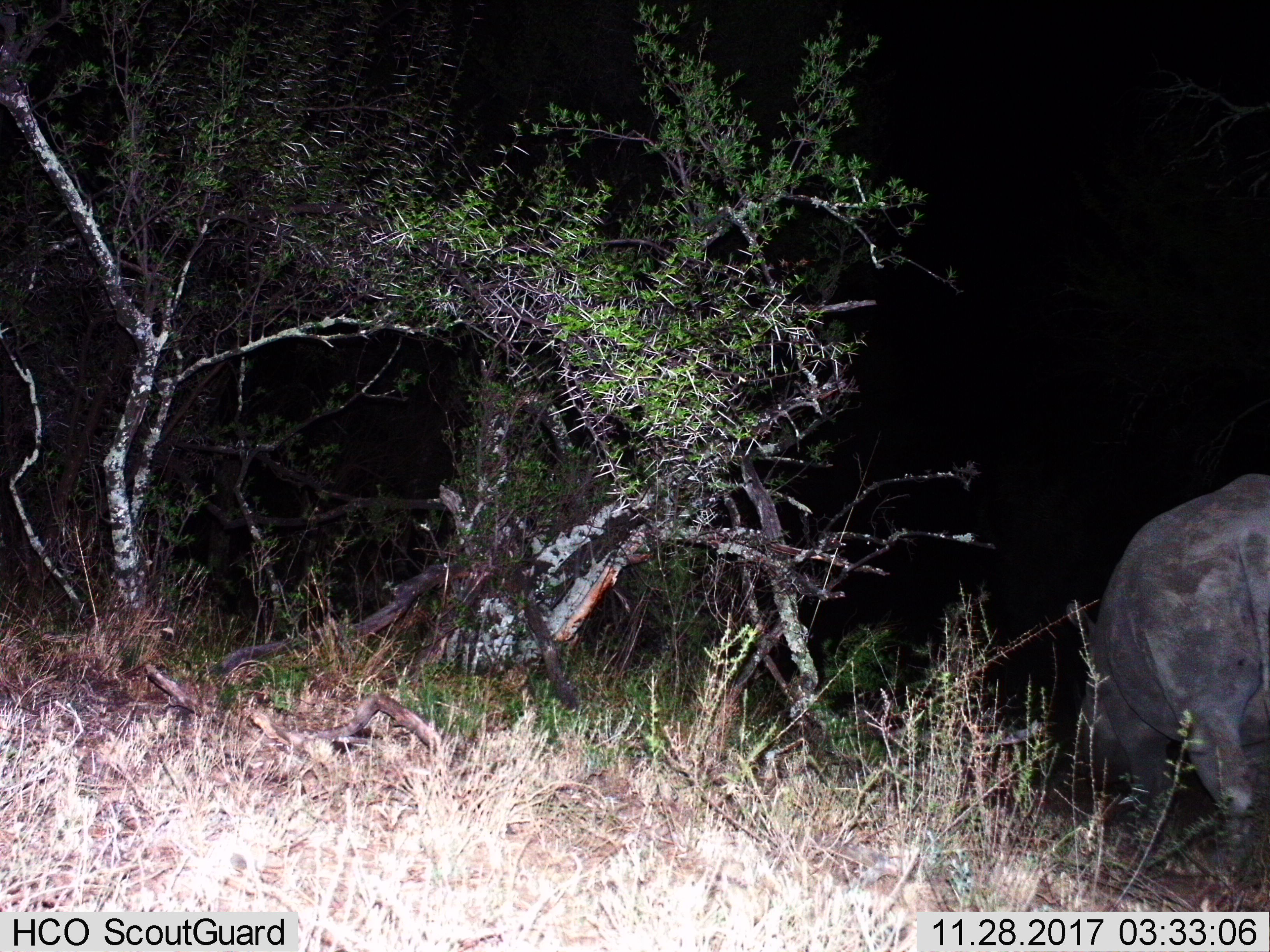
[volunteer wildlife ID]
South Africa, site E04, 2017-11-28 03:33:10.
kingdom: Animalia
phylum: Chordata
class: Mammalia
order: Perissodactyla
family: Rhinocerotidae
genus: Diceros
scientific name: Diceros bicornis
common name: black rhinoceros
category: rhinocerosblack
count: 1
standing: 60%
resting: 0%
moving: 20%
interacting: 0%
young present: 0%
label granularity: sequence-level